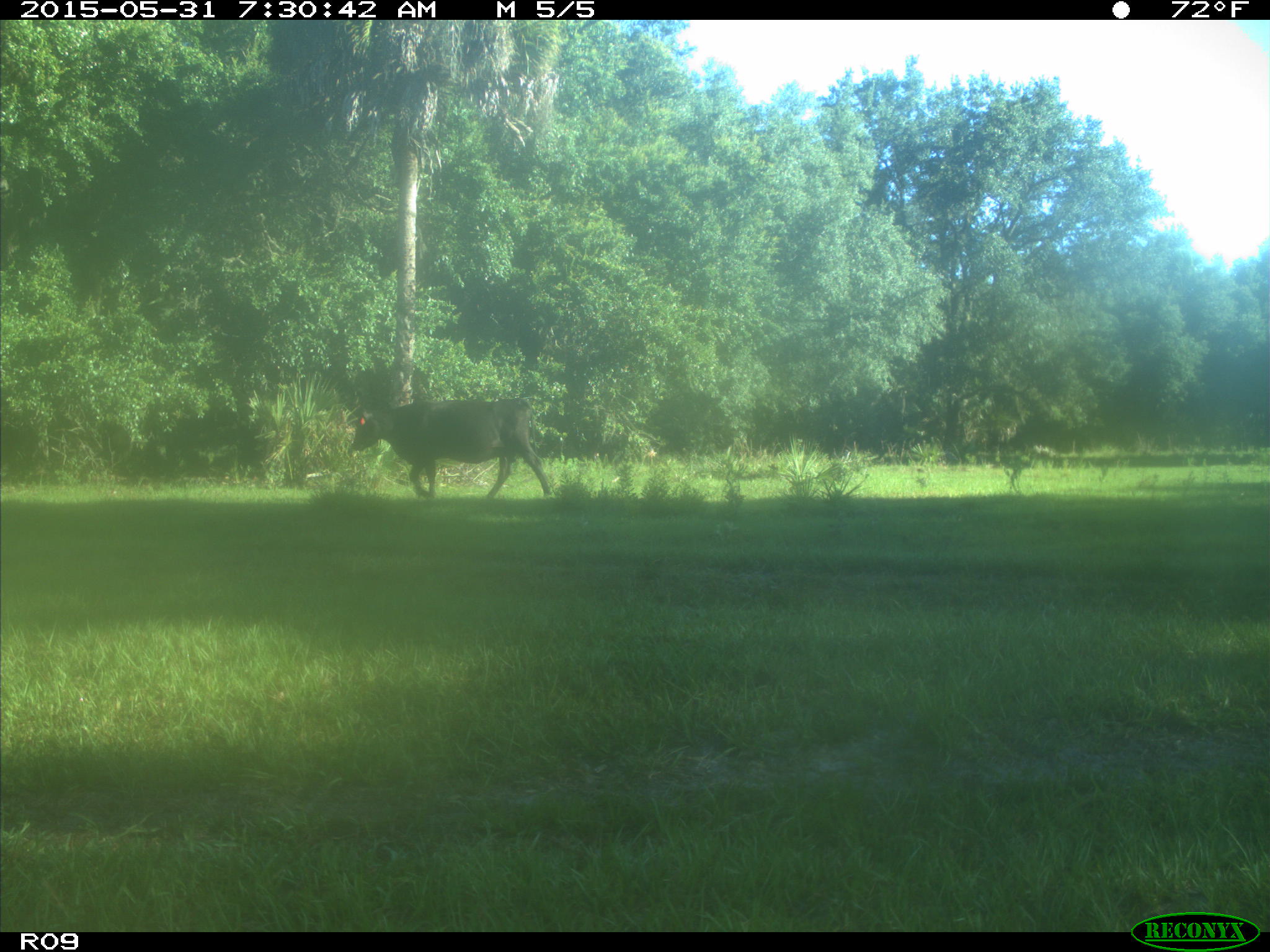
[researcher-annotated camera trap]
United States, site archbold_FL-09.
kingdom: Animalia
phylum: Chordata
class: Mammalia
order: Artiodactyla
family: Bovidae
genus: Bos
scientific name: Bos taurus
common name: domestic cow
Bos taurus (domestic cow).